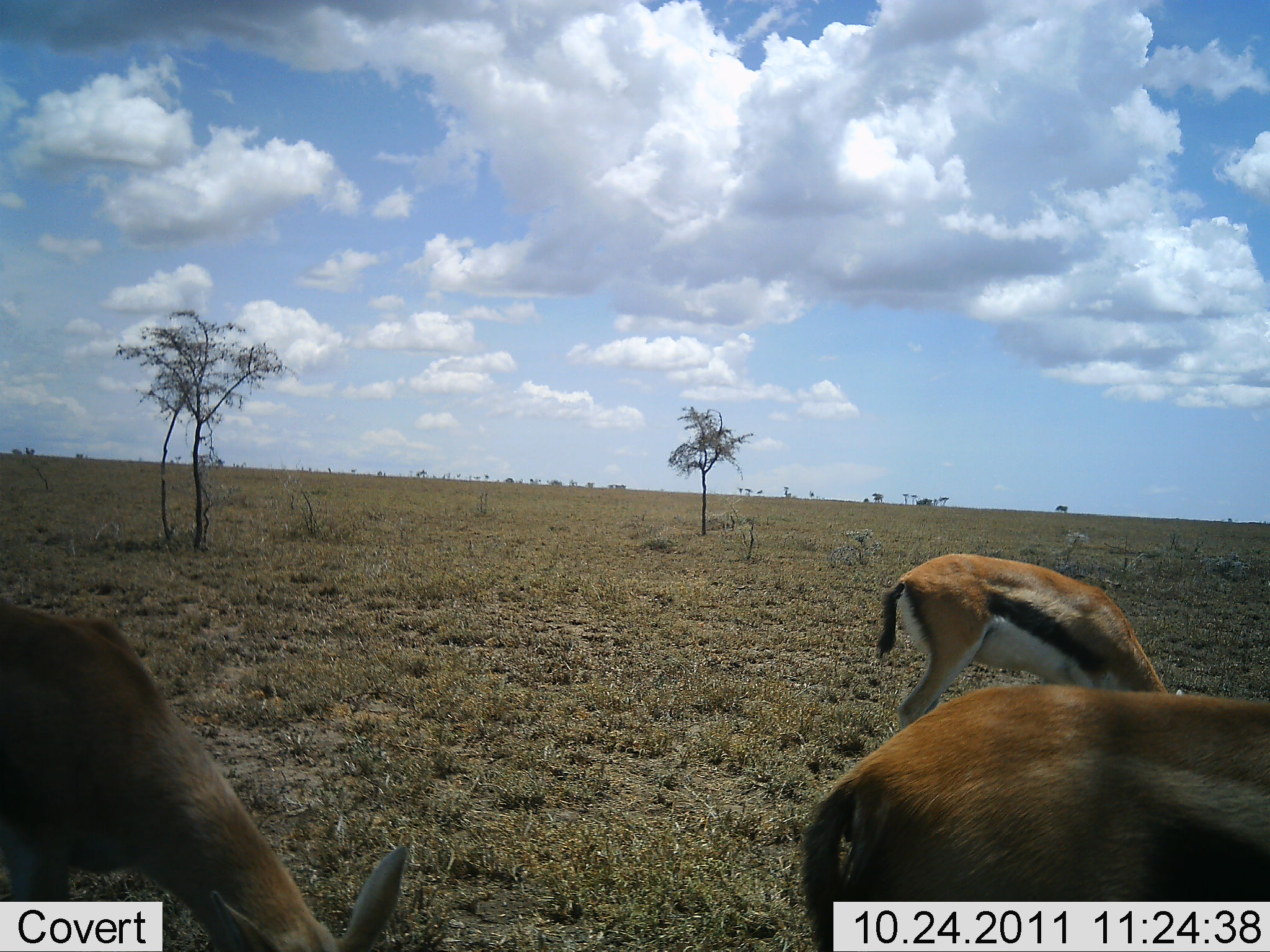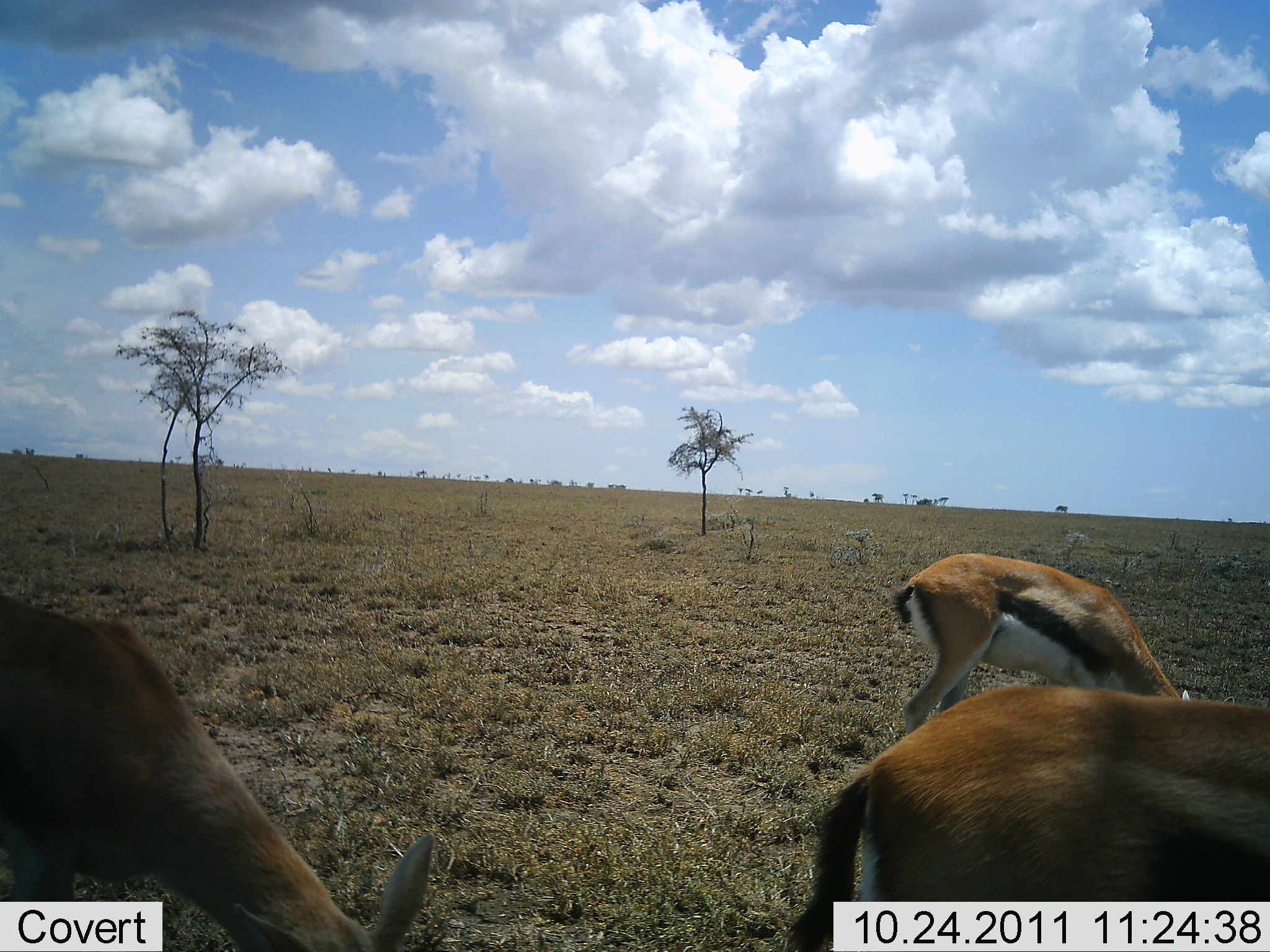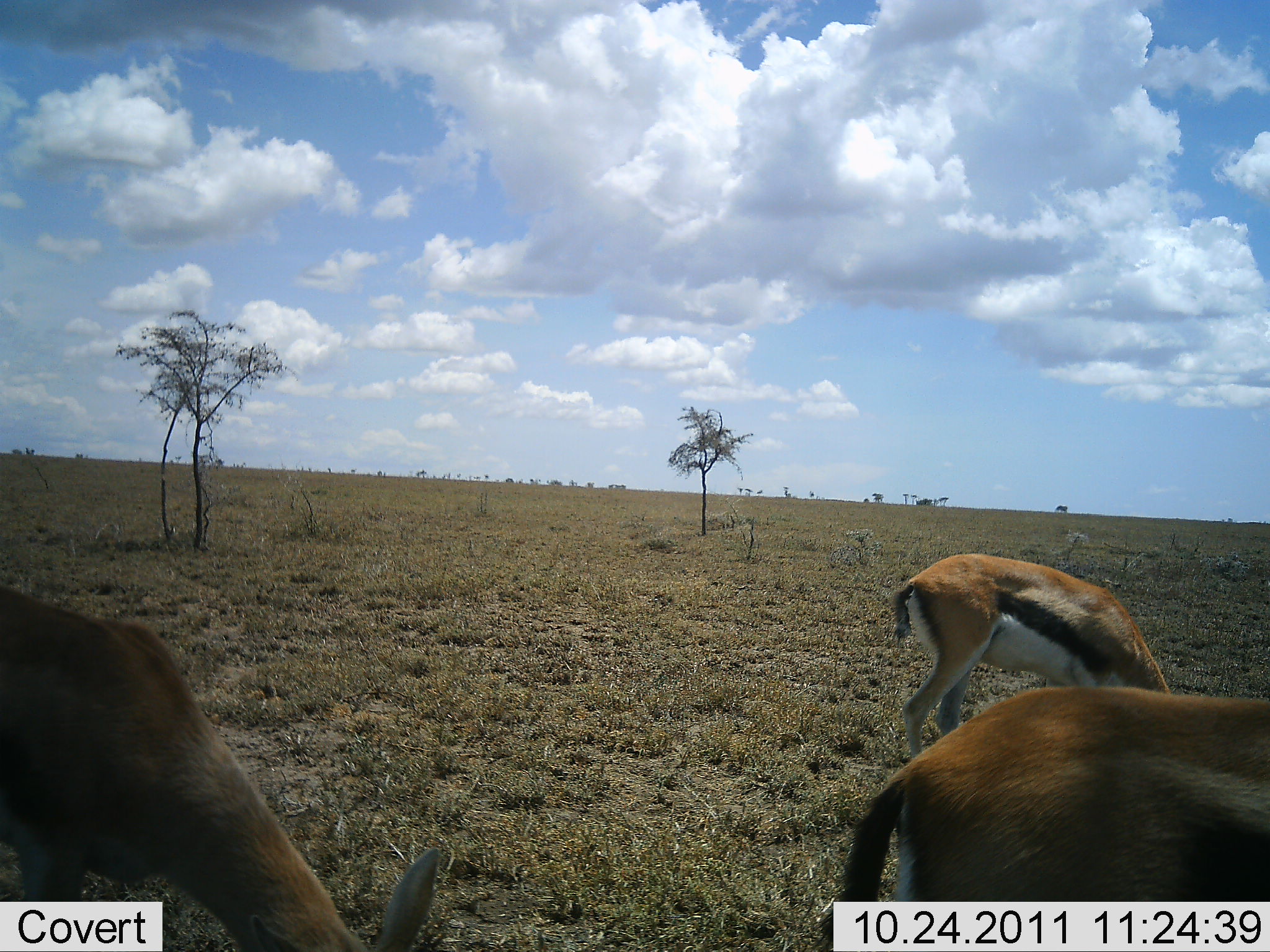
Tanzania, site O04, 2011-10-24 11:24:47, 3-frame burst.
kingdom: Animalia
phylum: Chordata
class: Mammalia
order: Artiodactyla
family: Bovidae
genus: Eudorcas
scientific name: Eudorcas thomsonii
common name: thomson's gazelle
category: gazellethomsons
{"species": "gazellethomsons (thomson's gazelle) (Eudorcas thomsonii)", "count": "3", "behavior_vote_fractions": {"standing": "36%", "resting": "0%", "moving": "7%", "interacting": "0%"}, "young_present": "0%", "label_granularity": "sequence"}